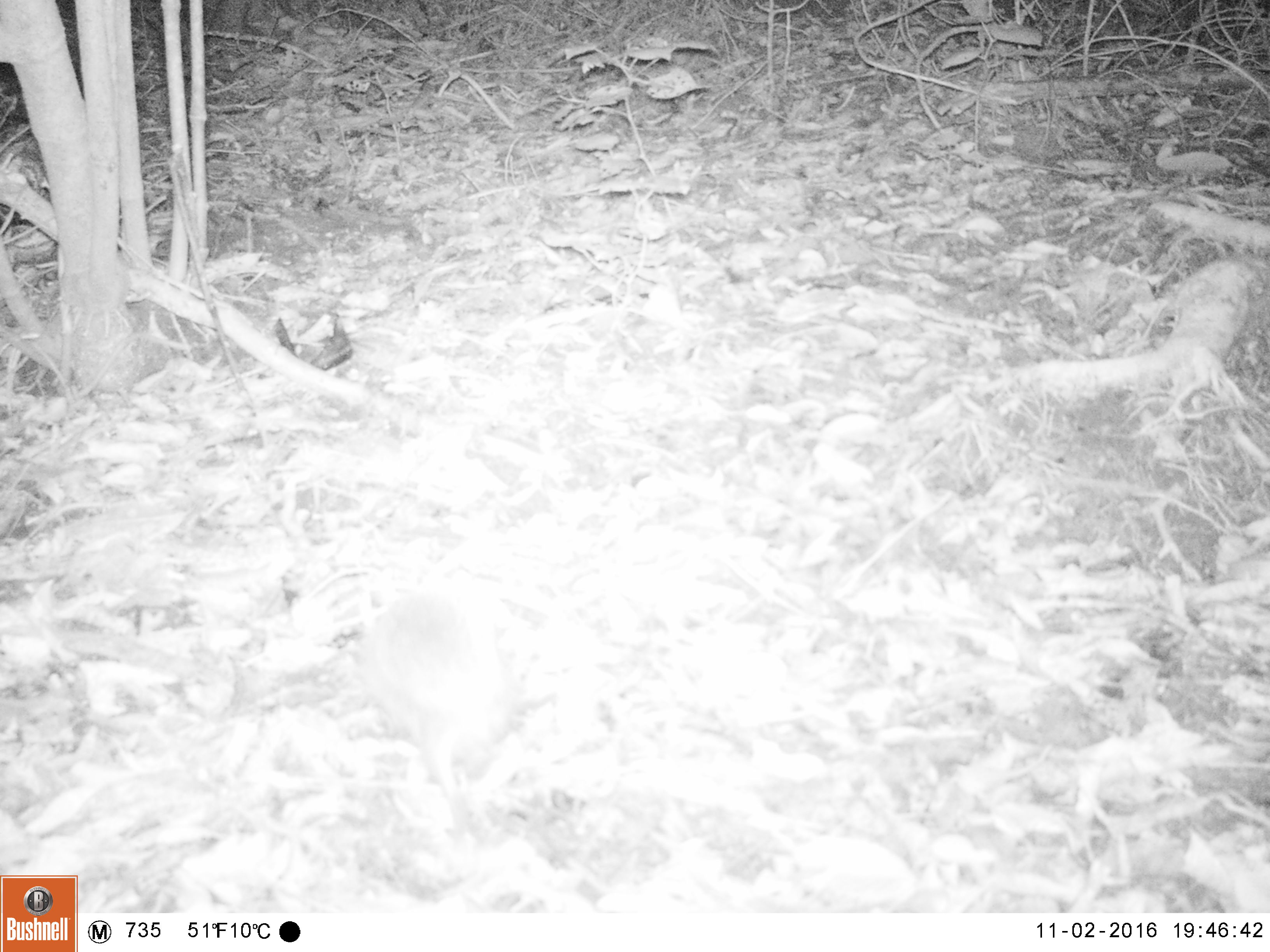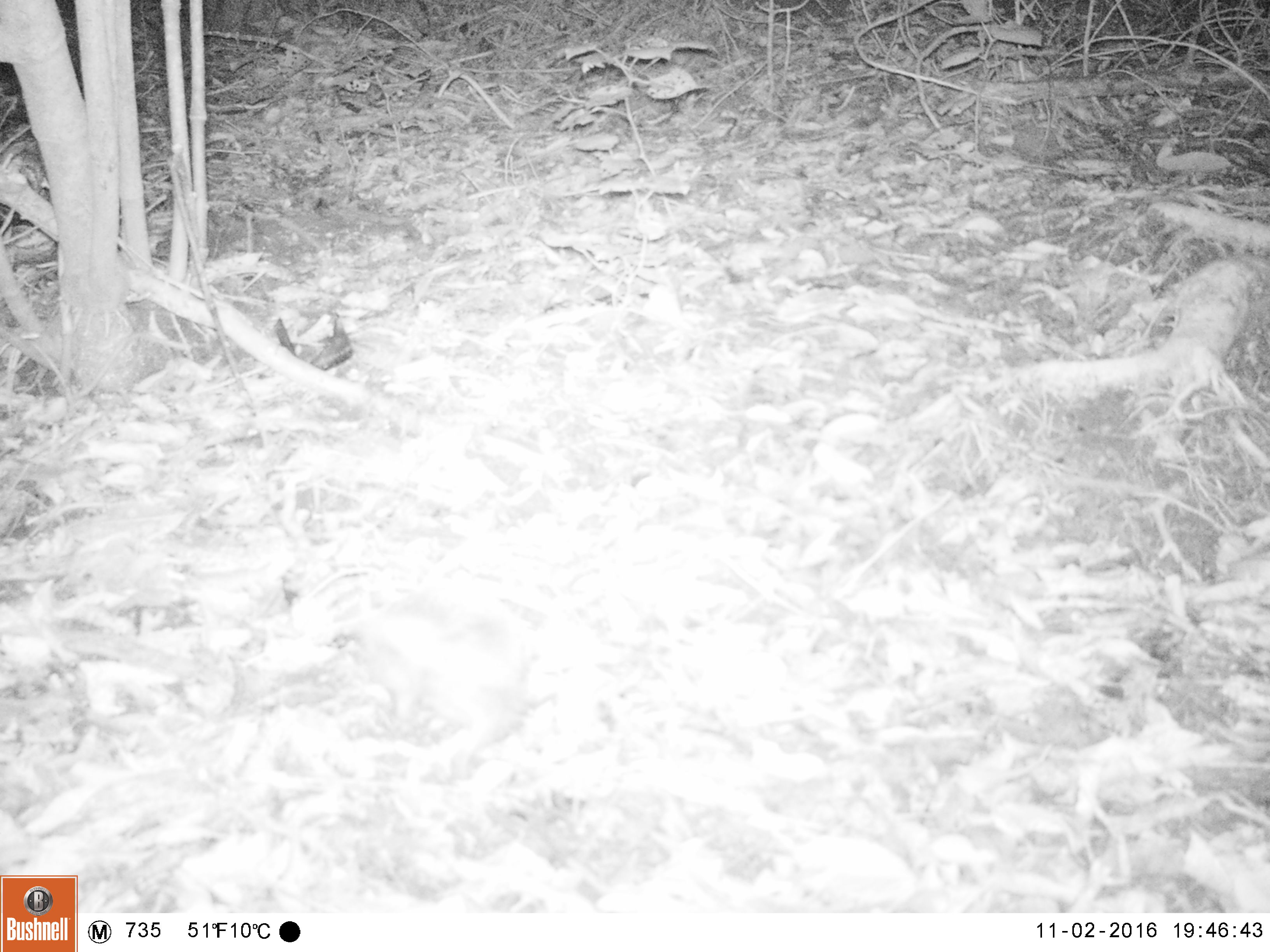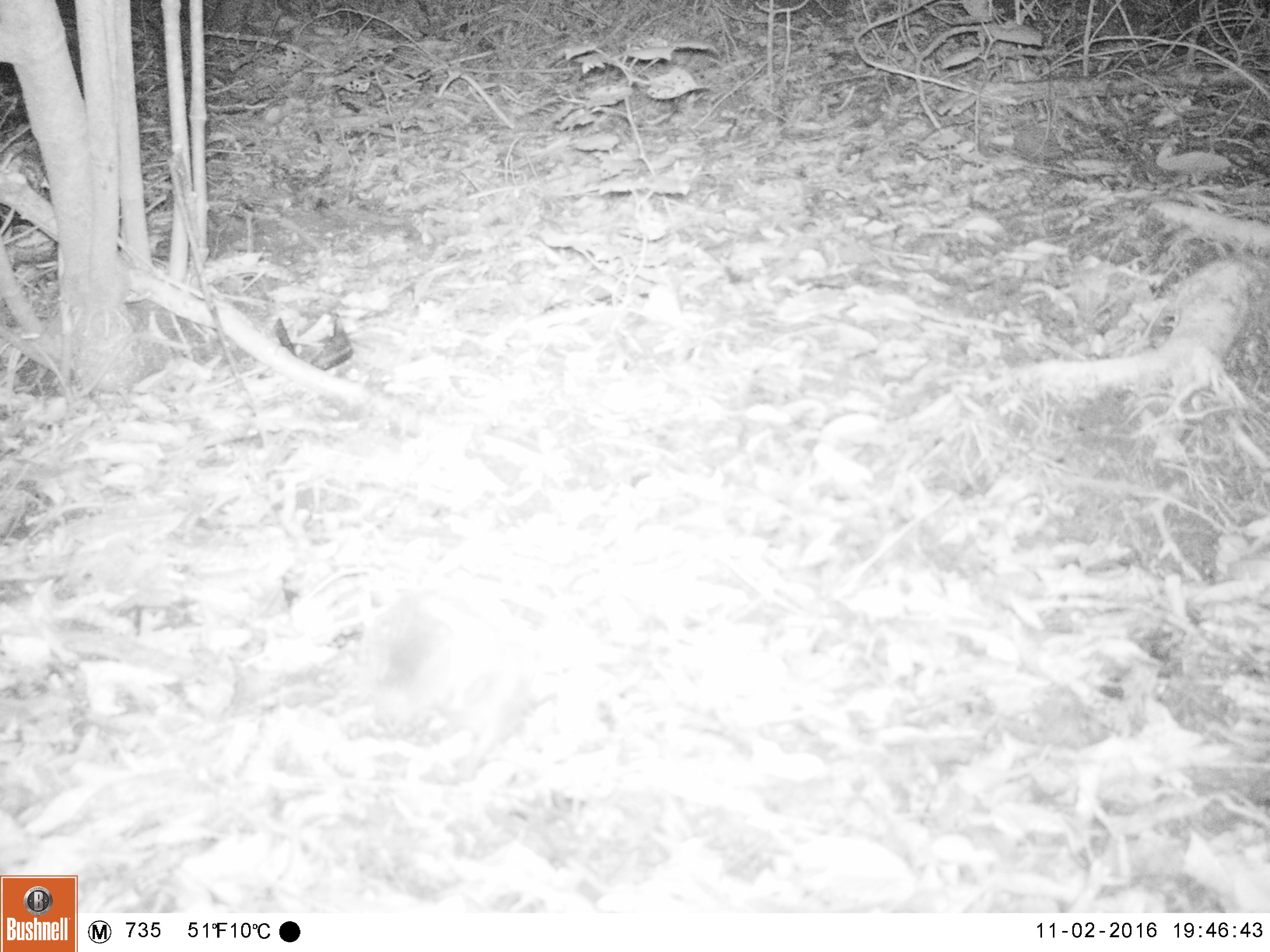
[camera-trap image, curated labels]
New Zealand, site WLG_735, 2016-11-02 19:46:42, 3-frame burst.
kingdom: Animalia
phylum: Chordata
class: Mammalia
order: Eulipotyphla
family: Erinaceidae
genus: Erinaceus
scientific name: Erinaceus europaeus europaeus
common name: european hedgehog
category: hedgehog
Hedgehog (european hedgehog) (Erinaceus europaeus europaeus).